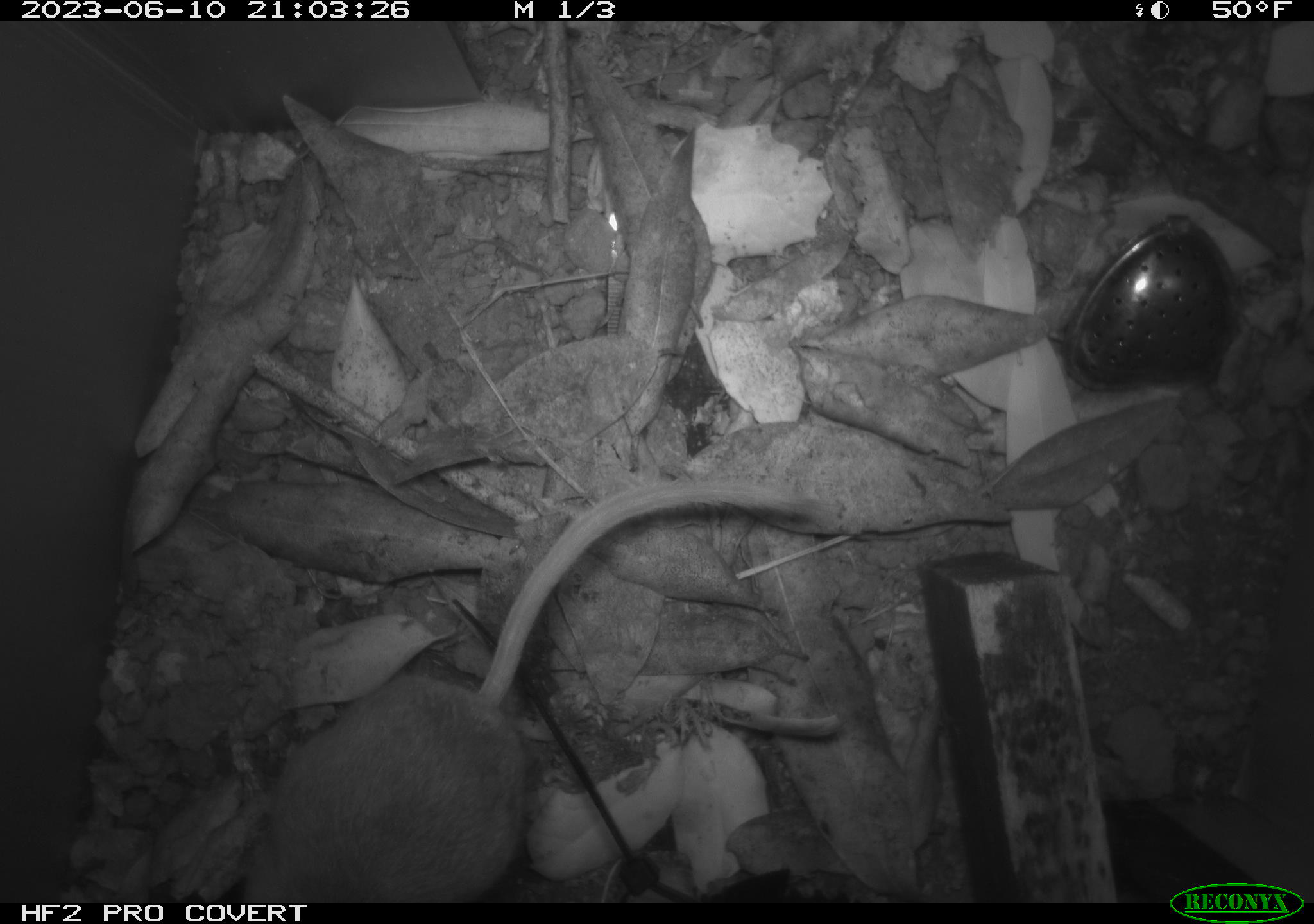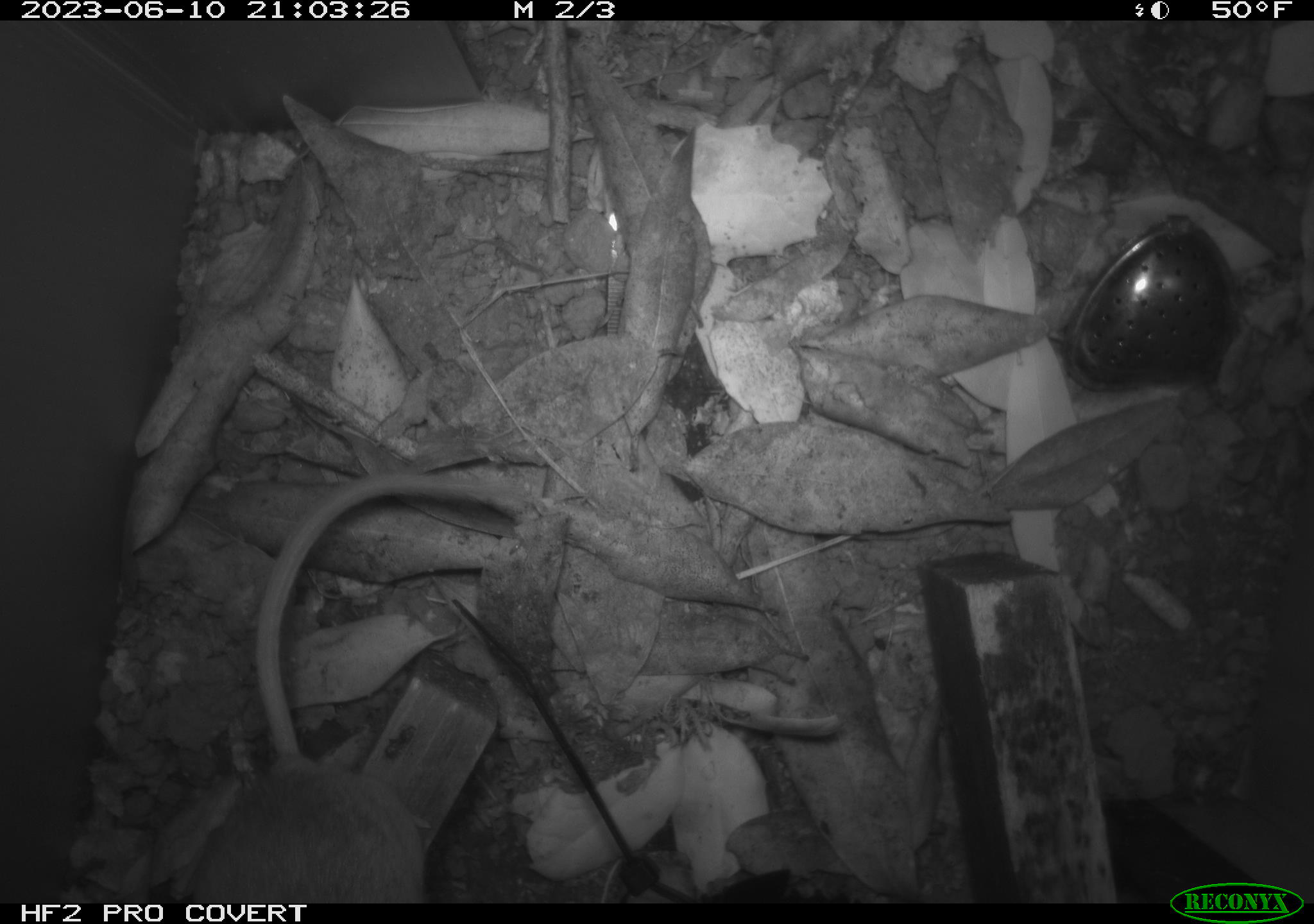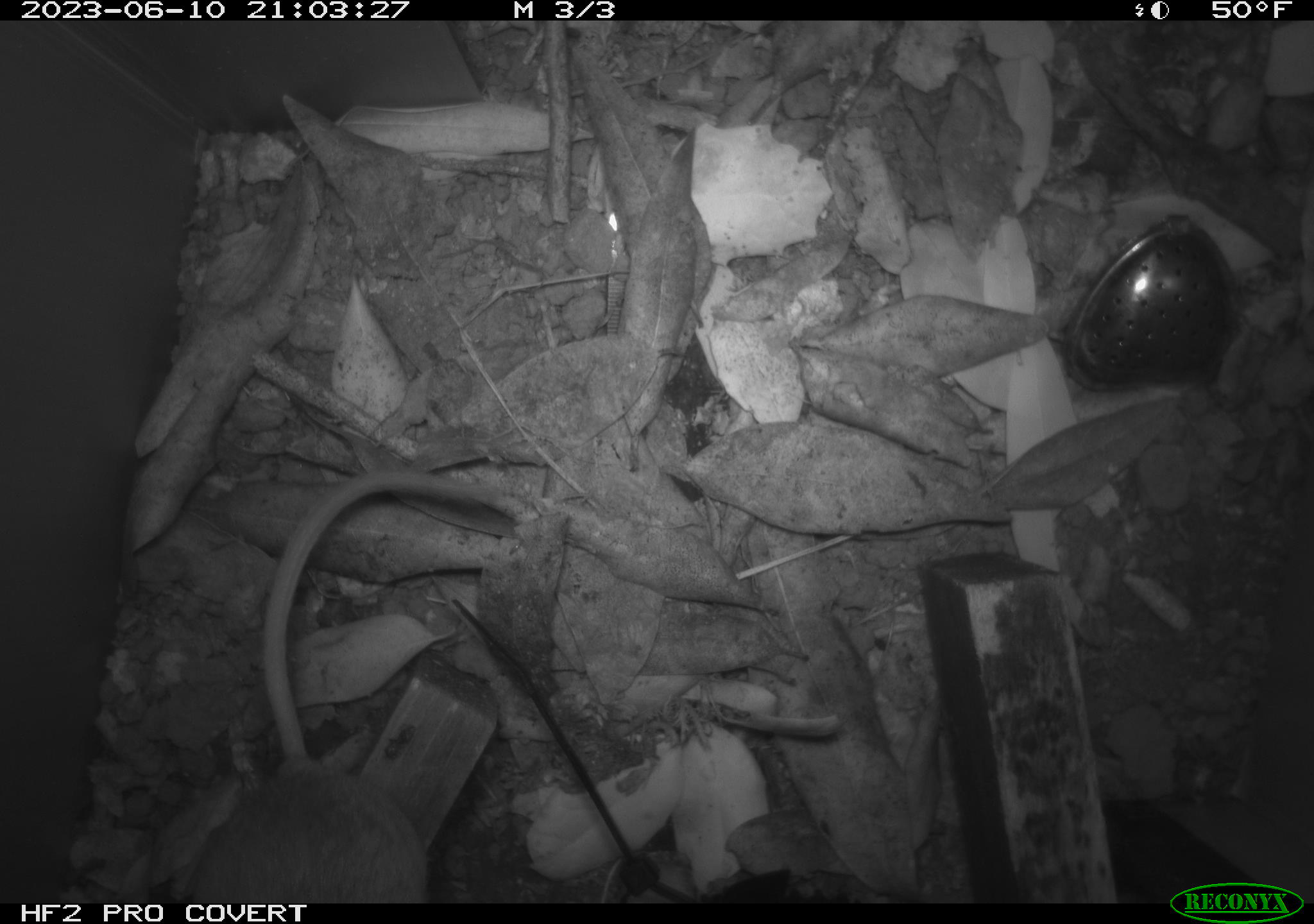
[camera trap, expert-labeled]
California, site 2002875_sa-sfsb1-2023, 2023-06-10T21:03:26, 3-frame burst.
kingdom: Animalia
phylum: Chordata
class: Mammalia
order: Rodentia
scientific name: Rodentia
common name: mouse species